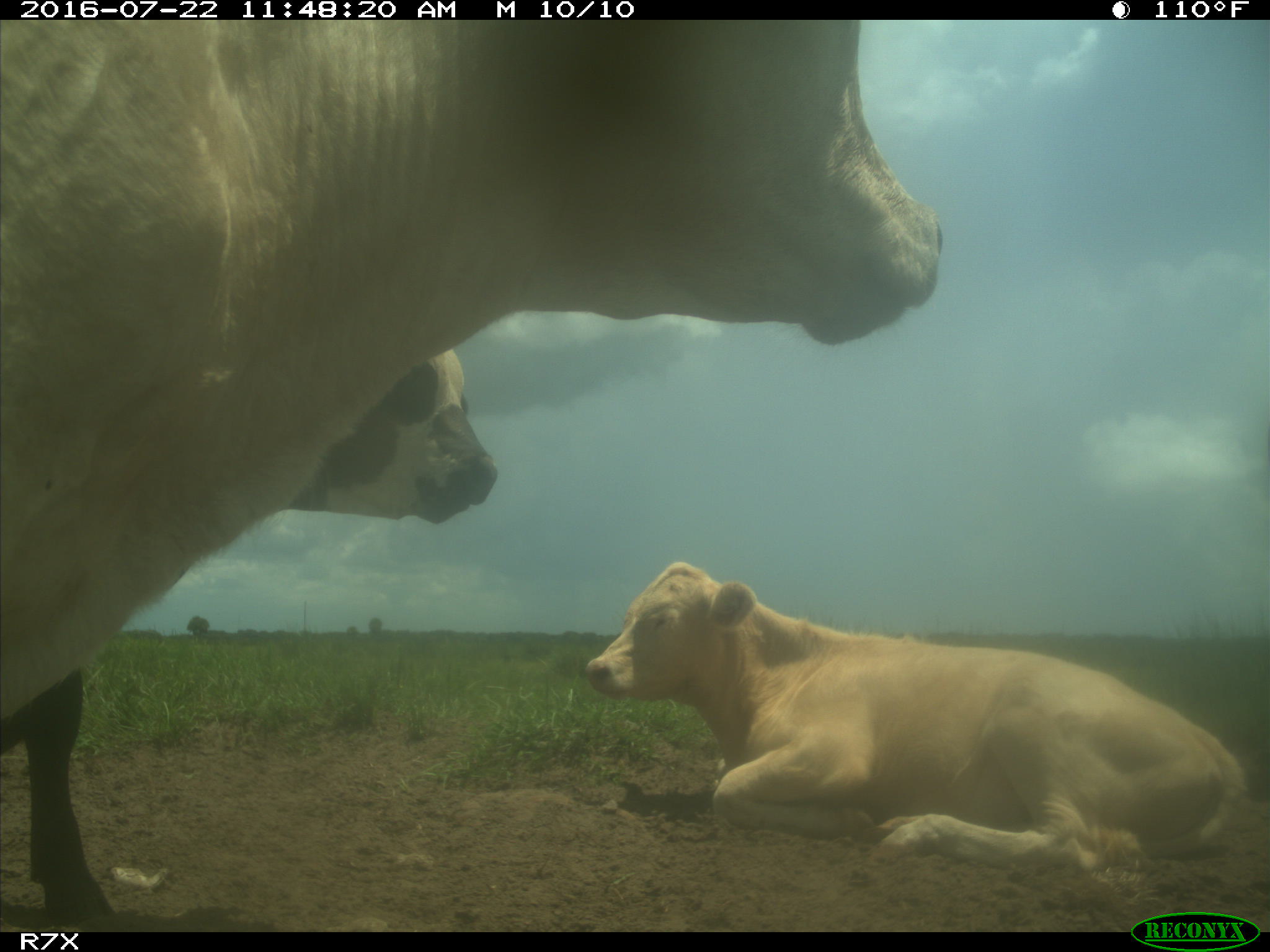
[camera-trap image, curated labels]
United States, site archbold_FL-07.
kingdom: Animalia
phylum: Chordata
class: Mammalia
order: Artiodactyla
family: Bovidae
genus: Bos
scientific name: Bos taurus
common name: domestic cow